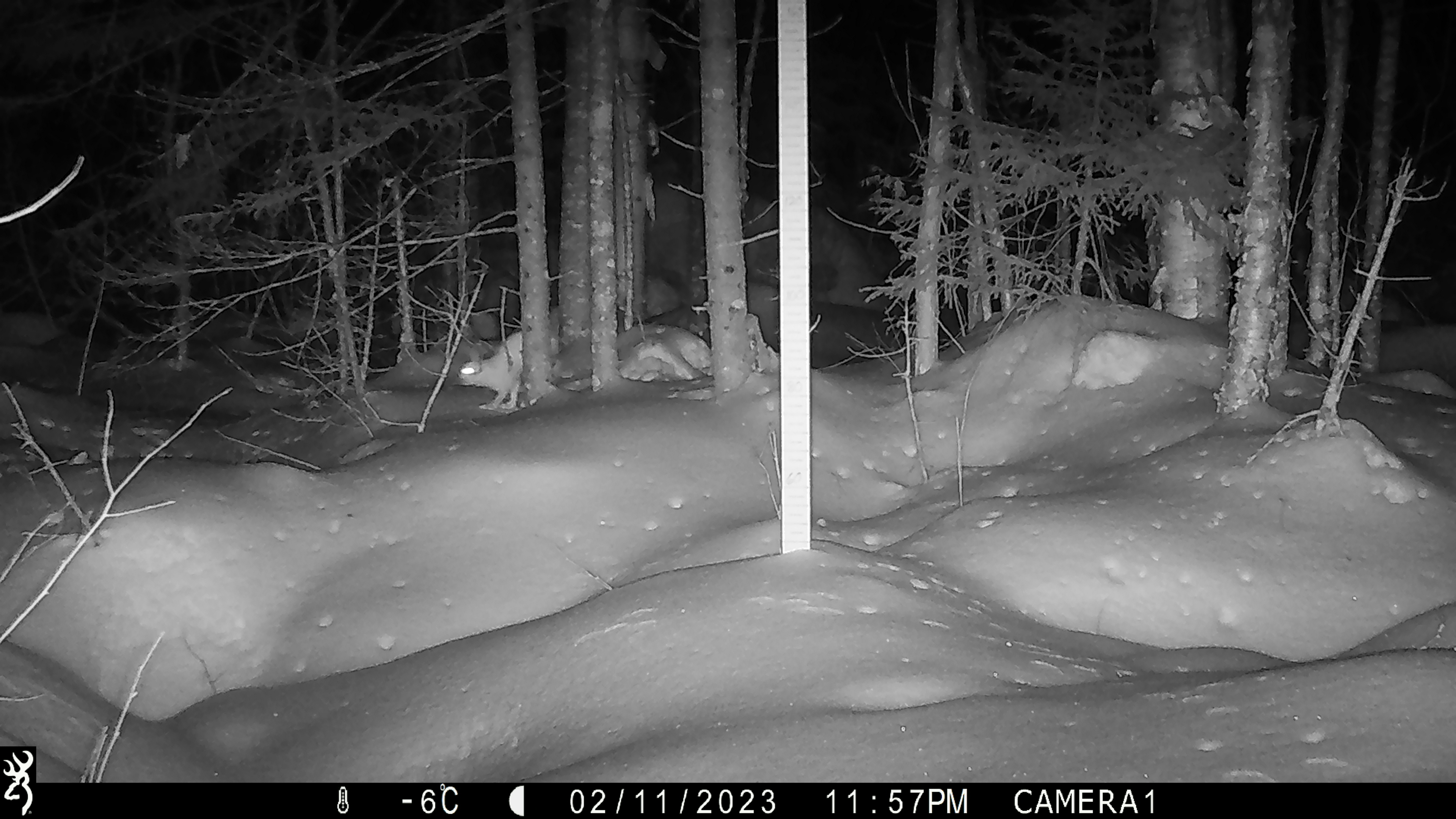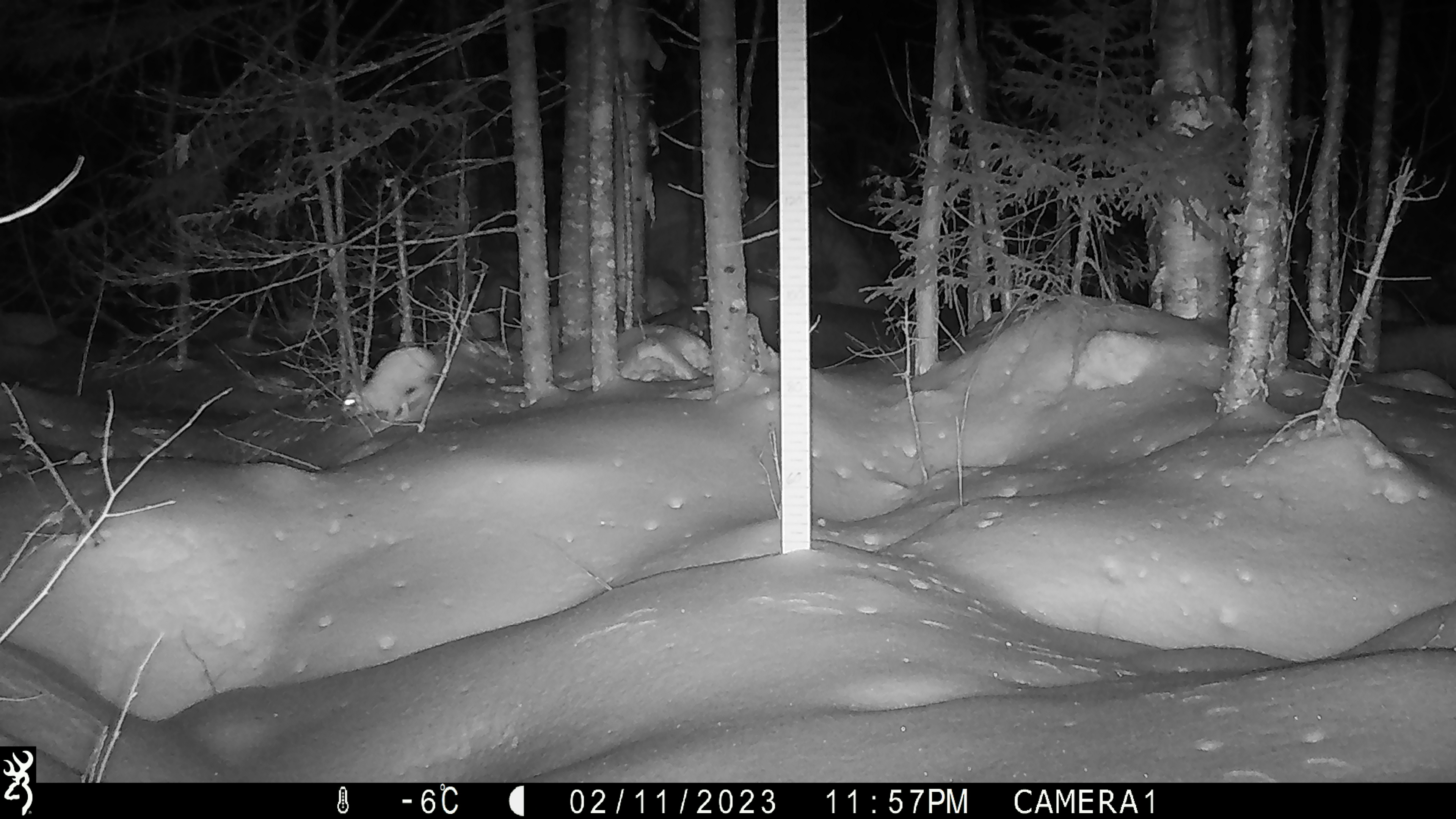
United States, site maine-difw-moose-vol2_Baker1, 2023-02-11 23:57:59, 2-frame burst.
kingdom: Animalia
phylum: Chordata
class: Mammalia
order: Lagomorpha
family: Leporidae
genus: Lepus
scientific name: Lepus americanus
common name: snowshoe hare